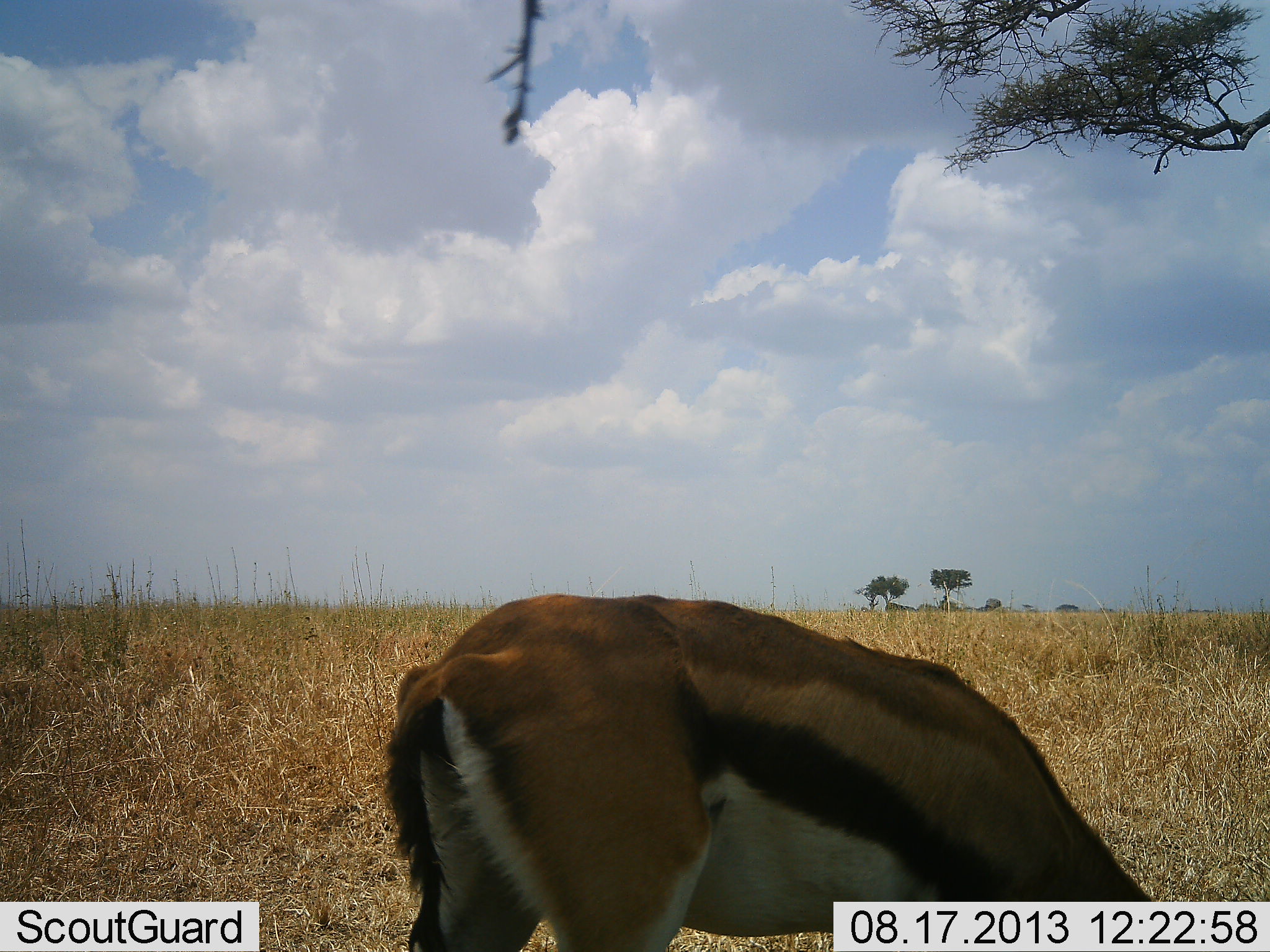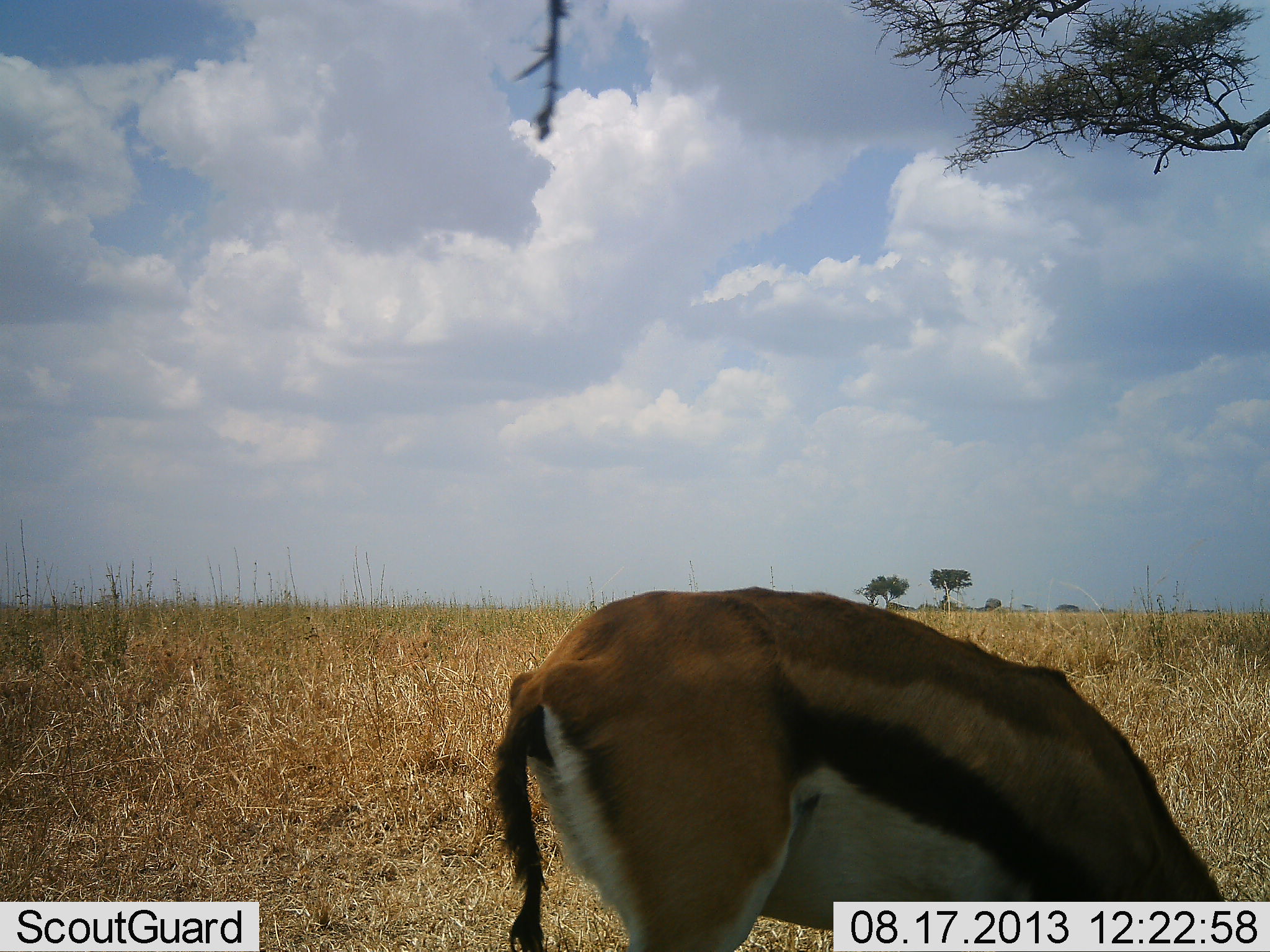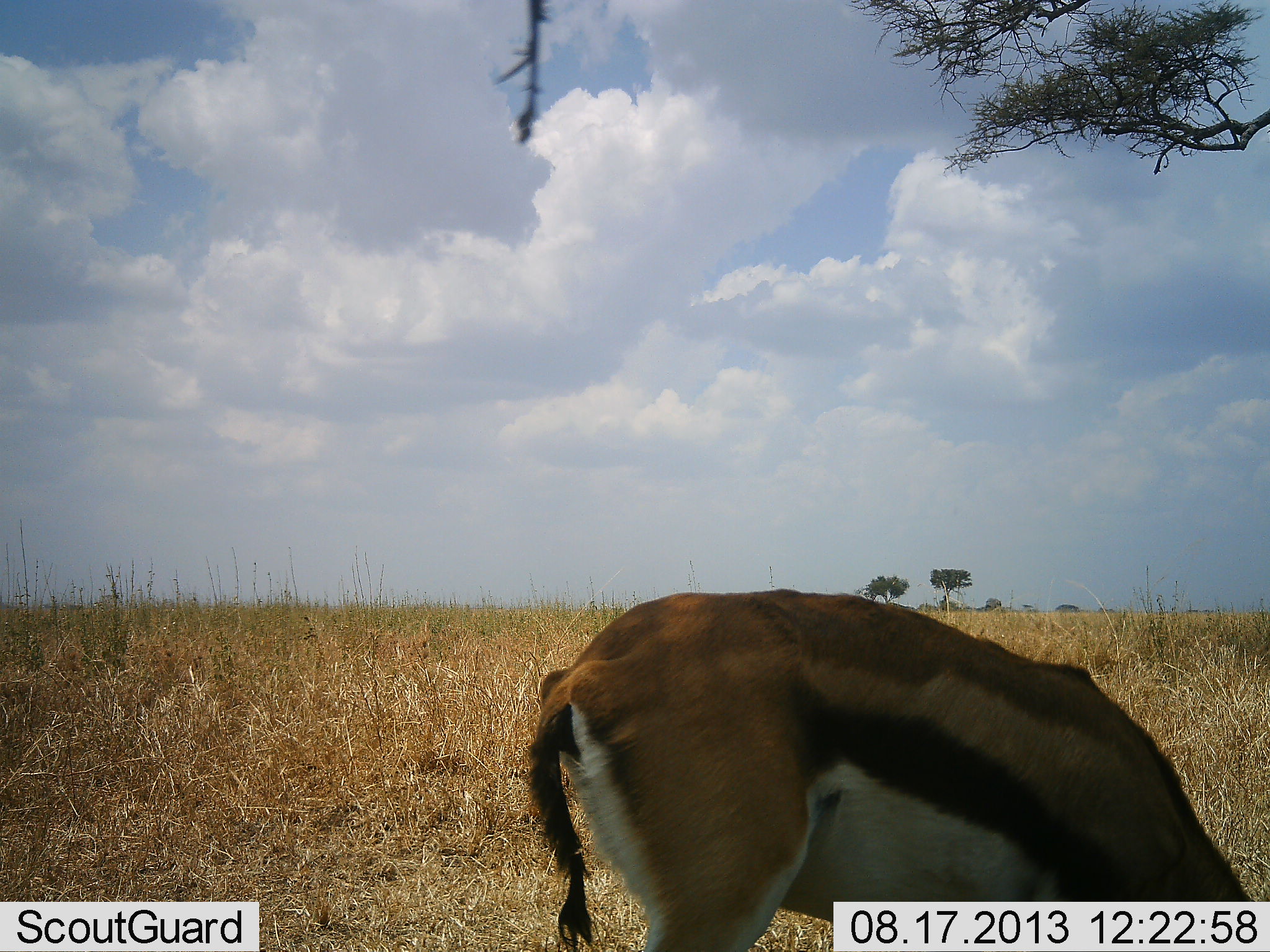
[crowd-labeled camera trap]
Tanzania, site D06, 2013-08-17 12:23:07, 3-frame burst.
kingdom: Animalia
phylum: Chordata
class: Mammalia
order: Artiodactyla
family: Bovidae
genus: Eudorcas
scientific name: Eudorcas thomsonii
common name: thomson's gazelle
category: gazellethomsons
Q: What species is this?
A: Gazellethomsons (thomson's gazelle) (Eudorcas thomsonii).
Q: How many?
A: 1.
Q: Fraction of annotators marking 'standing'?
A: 6%.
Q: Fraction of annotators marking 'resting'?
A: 0%.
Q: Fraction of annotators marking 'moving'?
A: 0%.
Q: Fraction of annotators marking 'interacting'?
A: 0%.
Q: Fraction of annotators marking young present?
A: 0%.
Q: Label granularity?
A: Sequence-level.